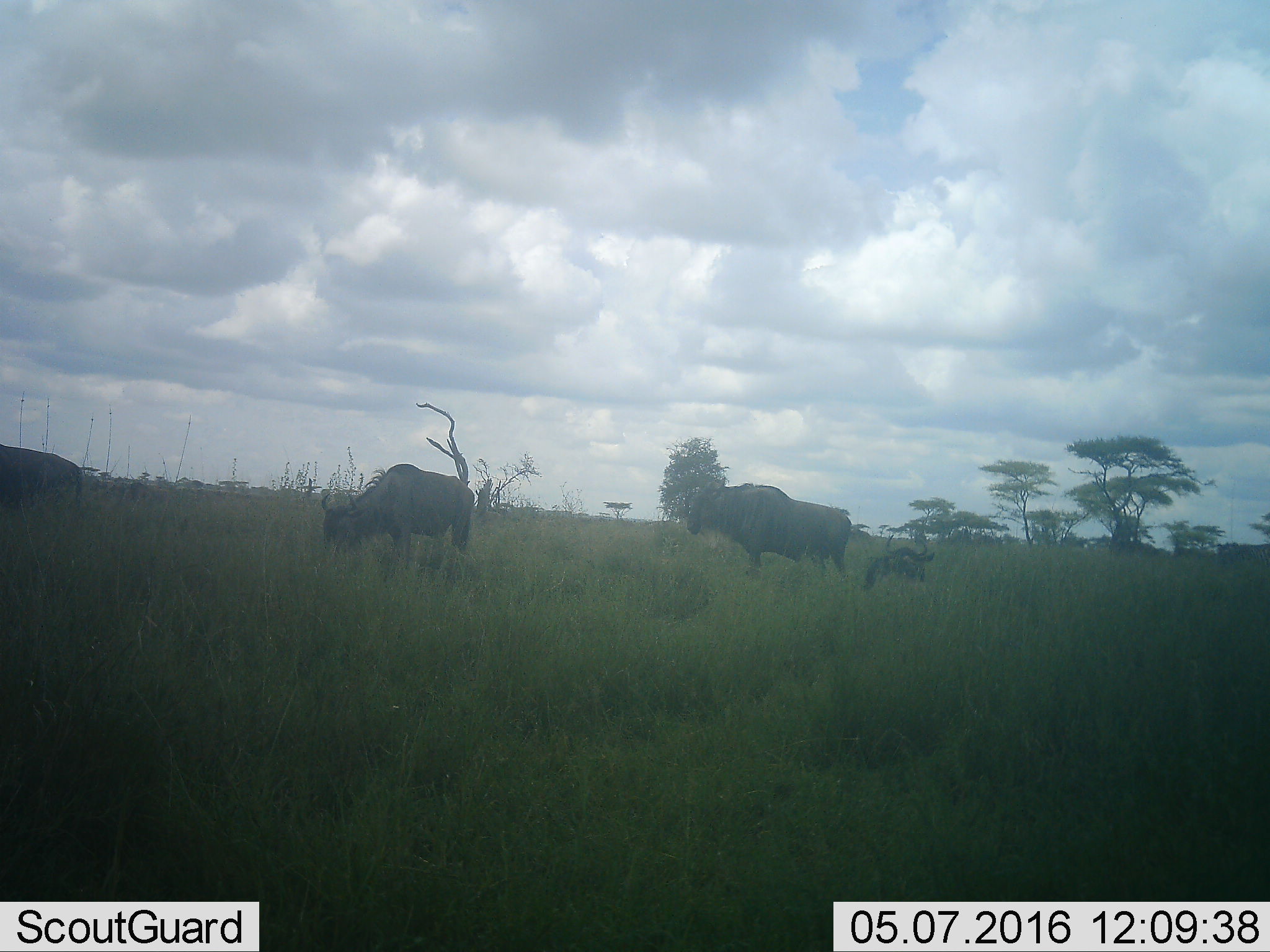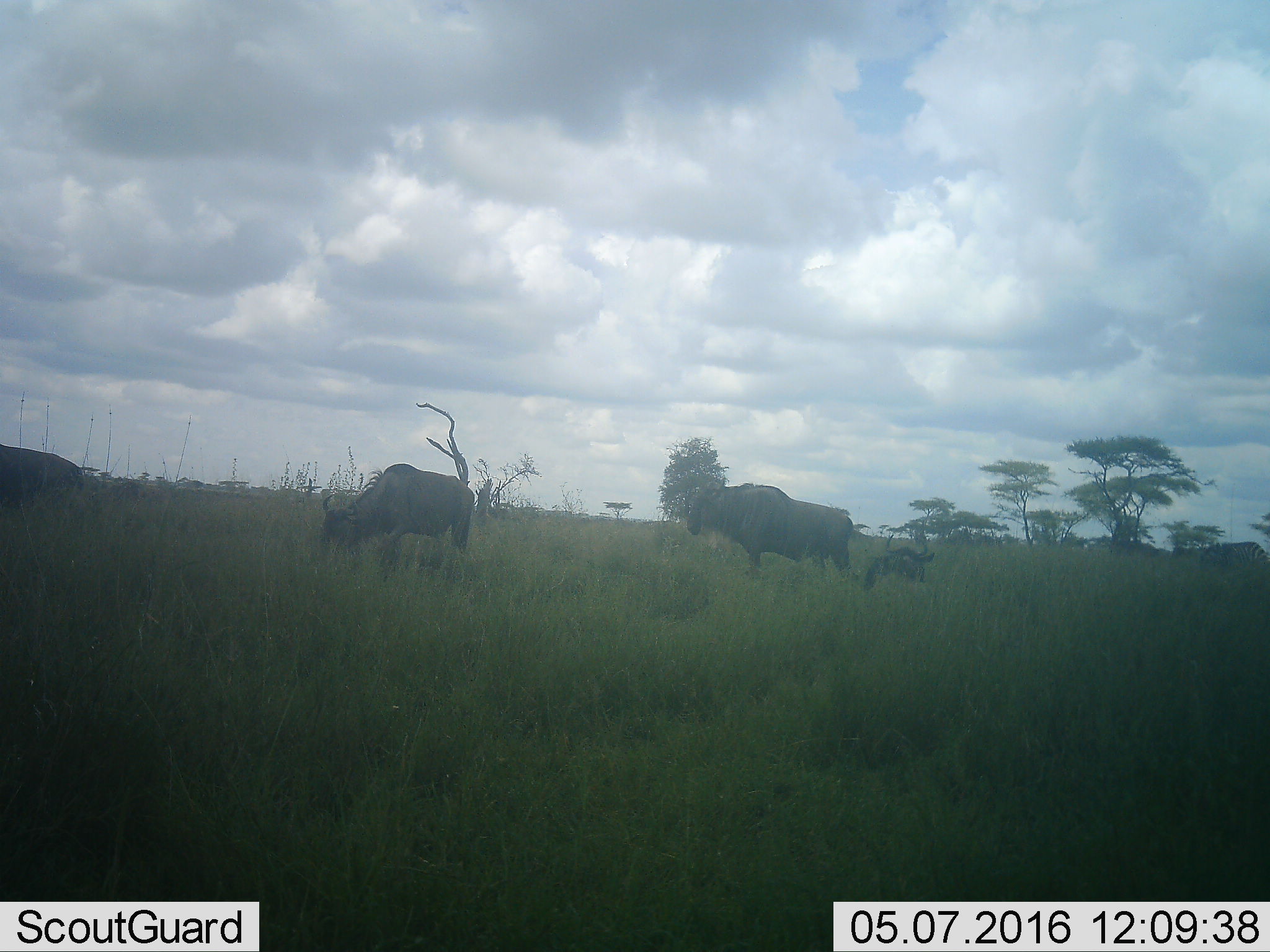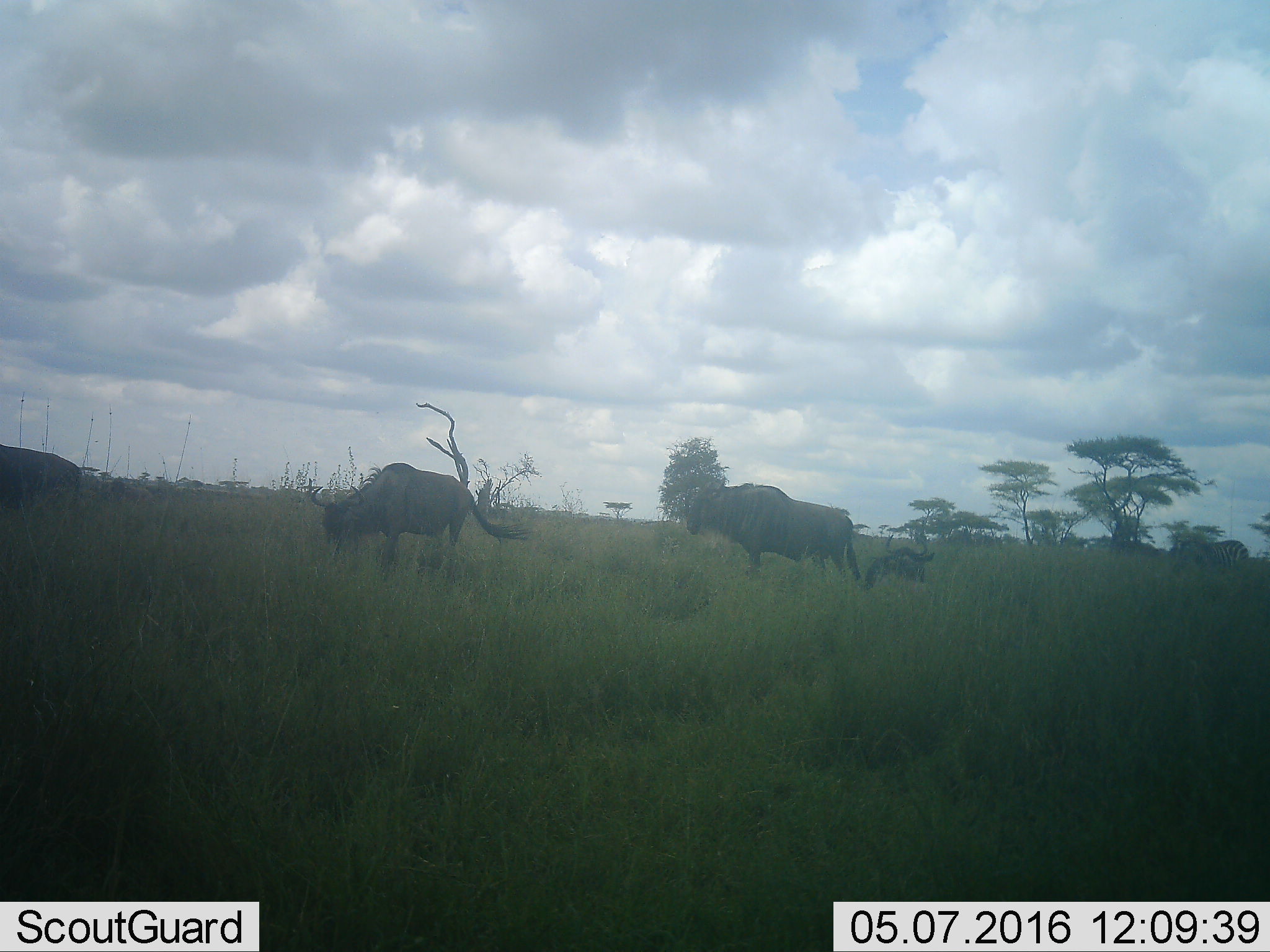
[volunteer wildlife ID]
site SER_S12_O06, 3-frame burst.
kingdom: Animalia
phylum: Chordata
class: Mammalia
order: Artiodactyla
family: Bovidae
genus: Connochaetes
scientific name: Connochaetes taurinus taurinus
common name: blue wildebeest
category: wildebeestblue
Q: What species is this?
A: Wildebeestblue (blue wildebeest) (Connochaetes taurinus taurinus).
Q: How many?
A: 4.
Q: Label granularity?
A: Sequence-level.